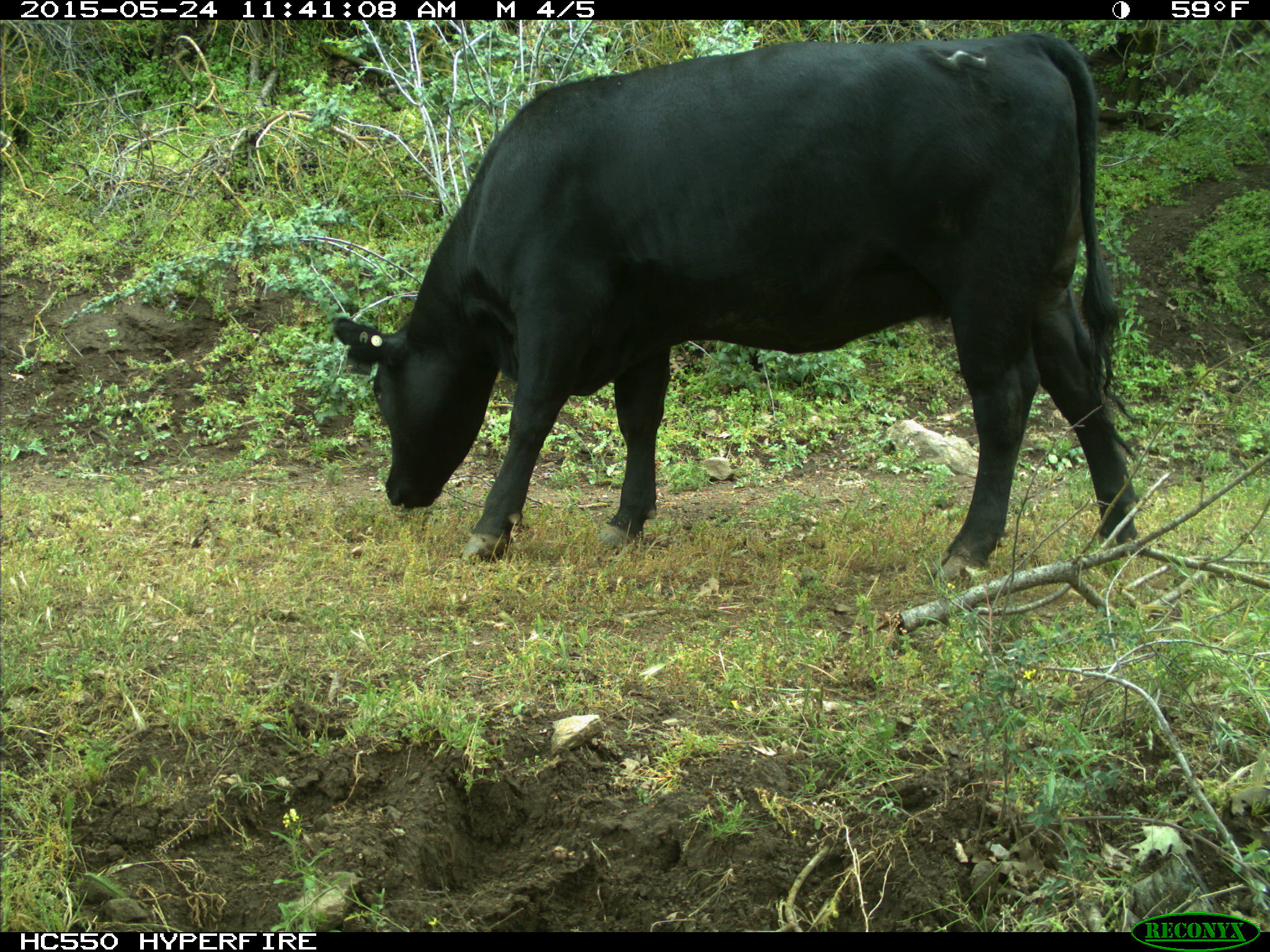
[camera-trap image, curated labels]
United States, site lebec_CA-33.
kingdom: Animalia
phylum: Chordata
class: Mammalia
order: Artiodactyla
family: Bovidae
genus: Bos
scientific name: Bos taurus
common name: domestic cow